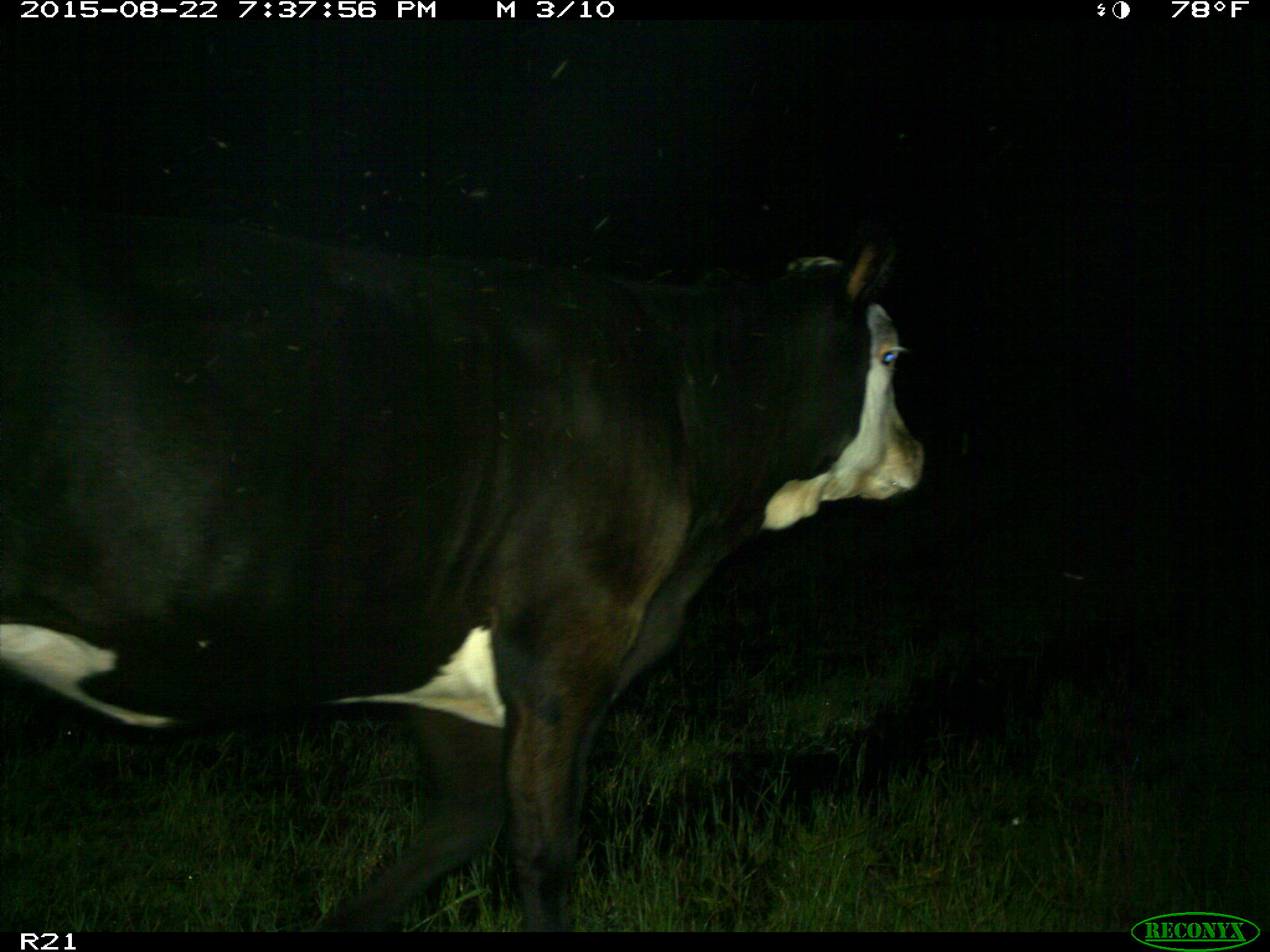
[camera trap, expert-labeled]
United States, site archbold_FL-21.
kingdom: Animalia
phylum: Chordata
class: Mammalia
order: Artiodactyla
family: Bovidae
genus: Bos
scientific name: Bos taurus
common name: domestic cow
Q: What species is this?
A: Bos taurus (domestic cow).